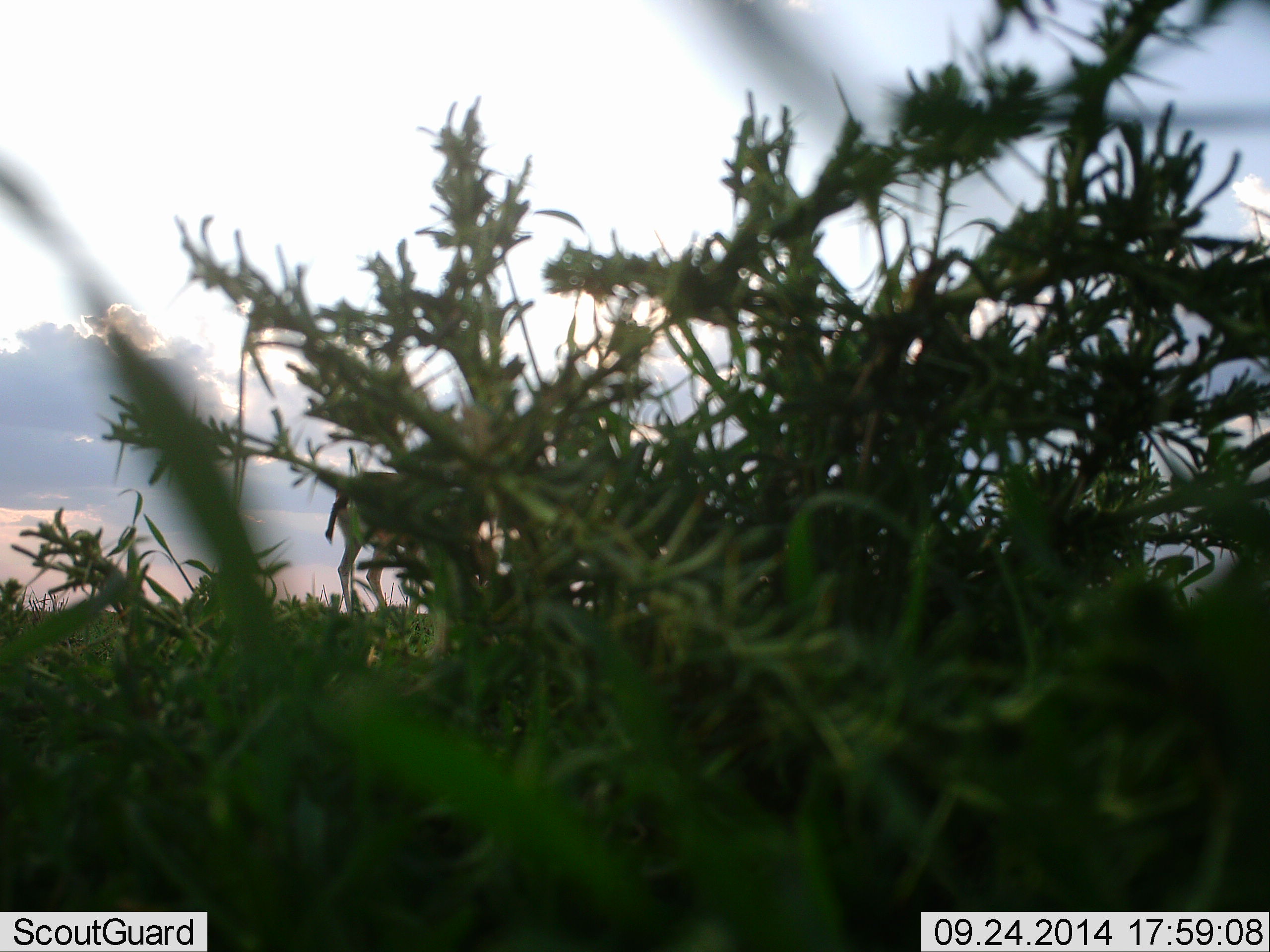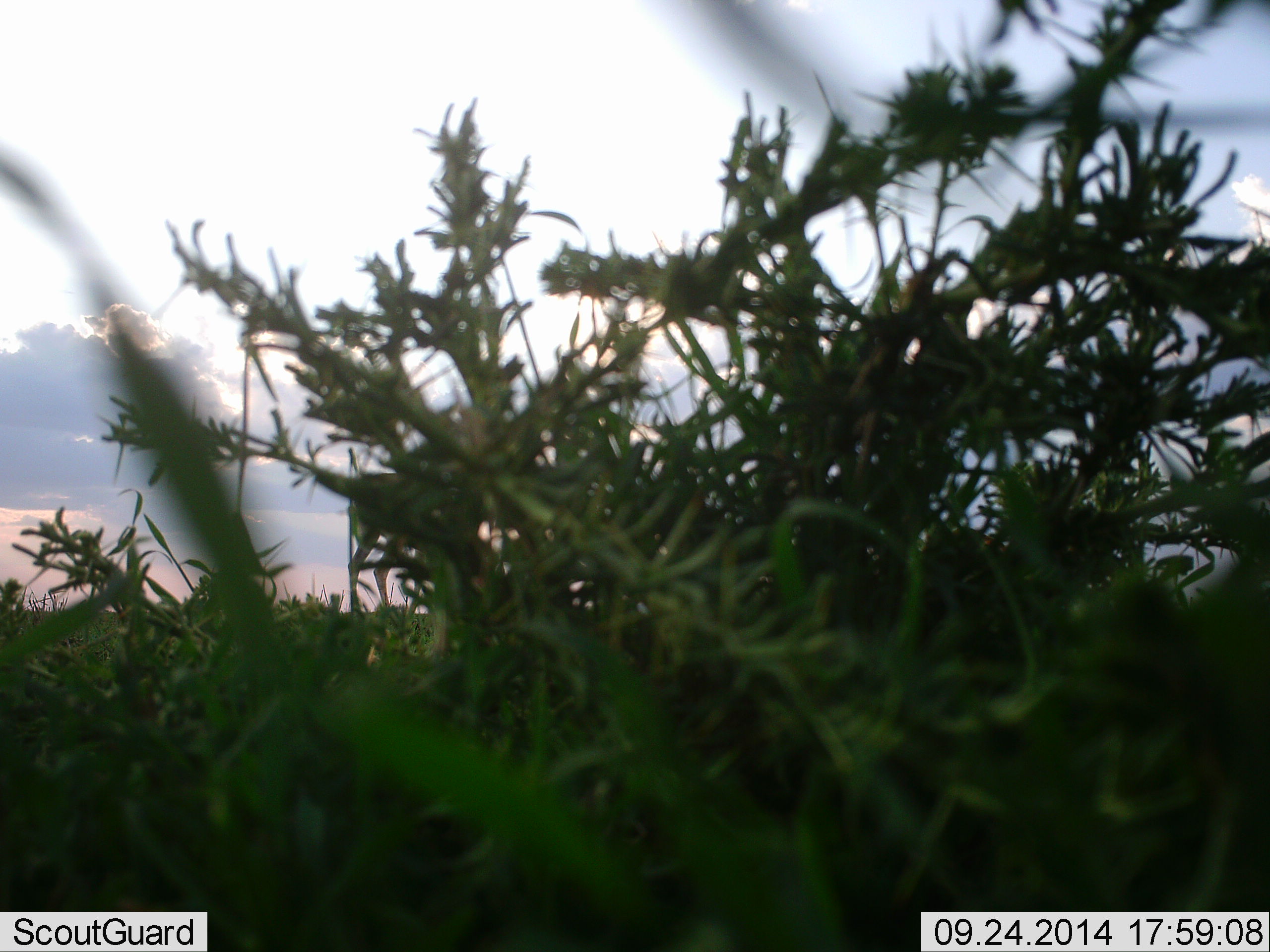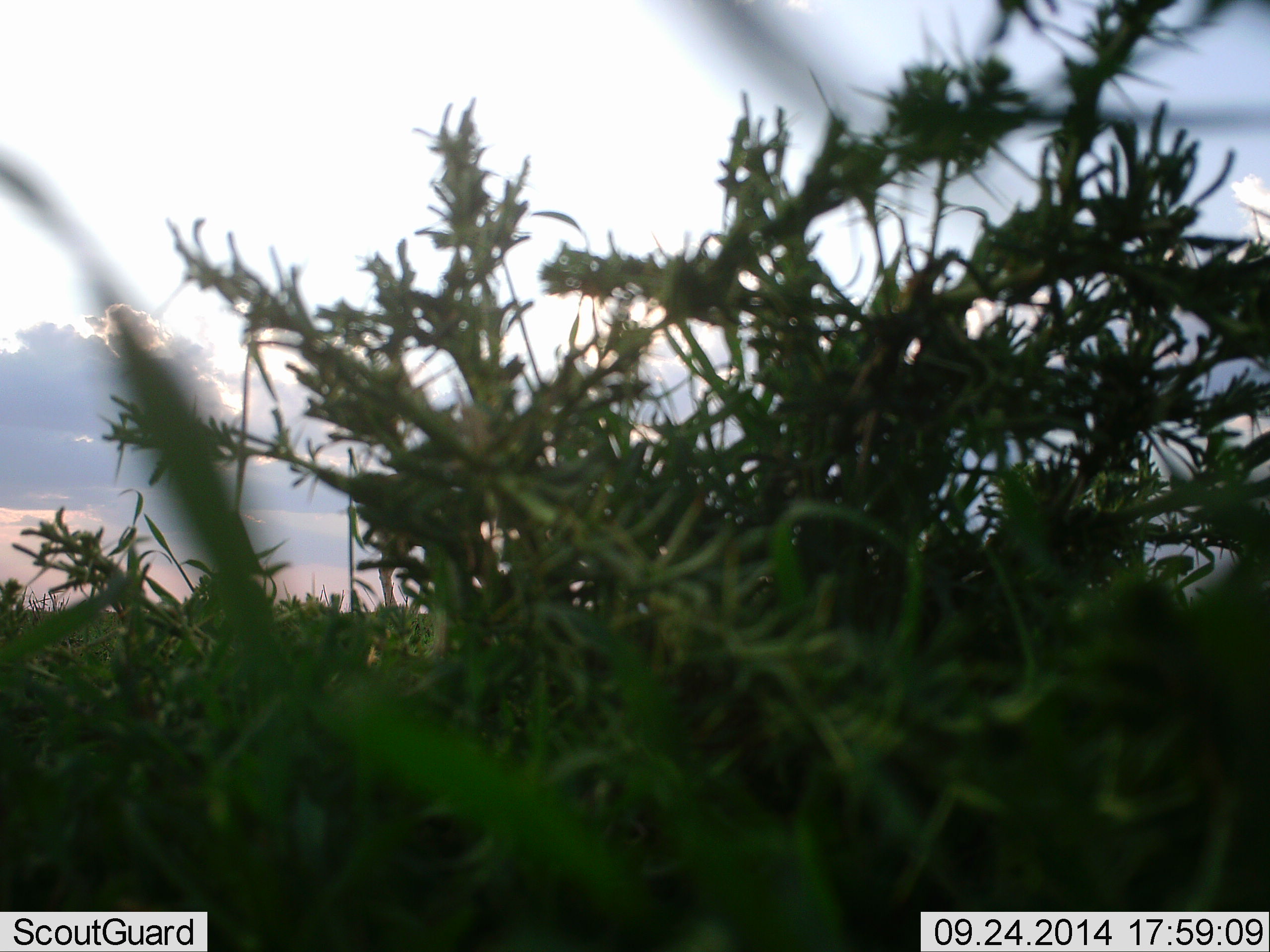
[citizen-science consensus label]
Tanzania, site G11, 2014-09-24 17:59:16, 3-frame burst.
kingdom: Animalia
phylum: Chordata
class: Mammalia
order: Artiodactyla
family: Bovidae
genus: Eudorcas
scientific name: Eudorcas thomsonii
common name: thomson's gazelle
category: gazellethomsons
Gazellethomsons (thomson's gazelle) (Eudorcas thomsonii), count 1. Behavior (volunteer vote fractions): standing 50%, resting 0%, moving 25%, interacting 0%. Young present (vote fraction): 0%. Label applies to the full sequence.